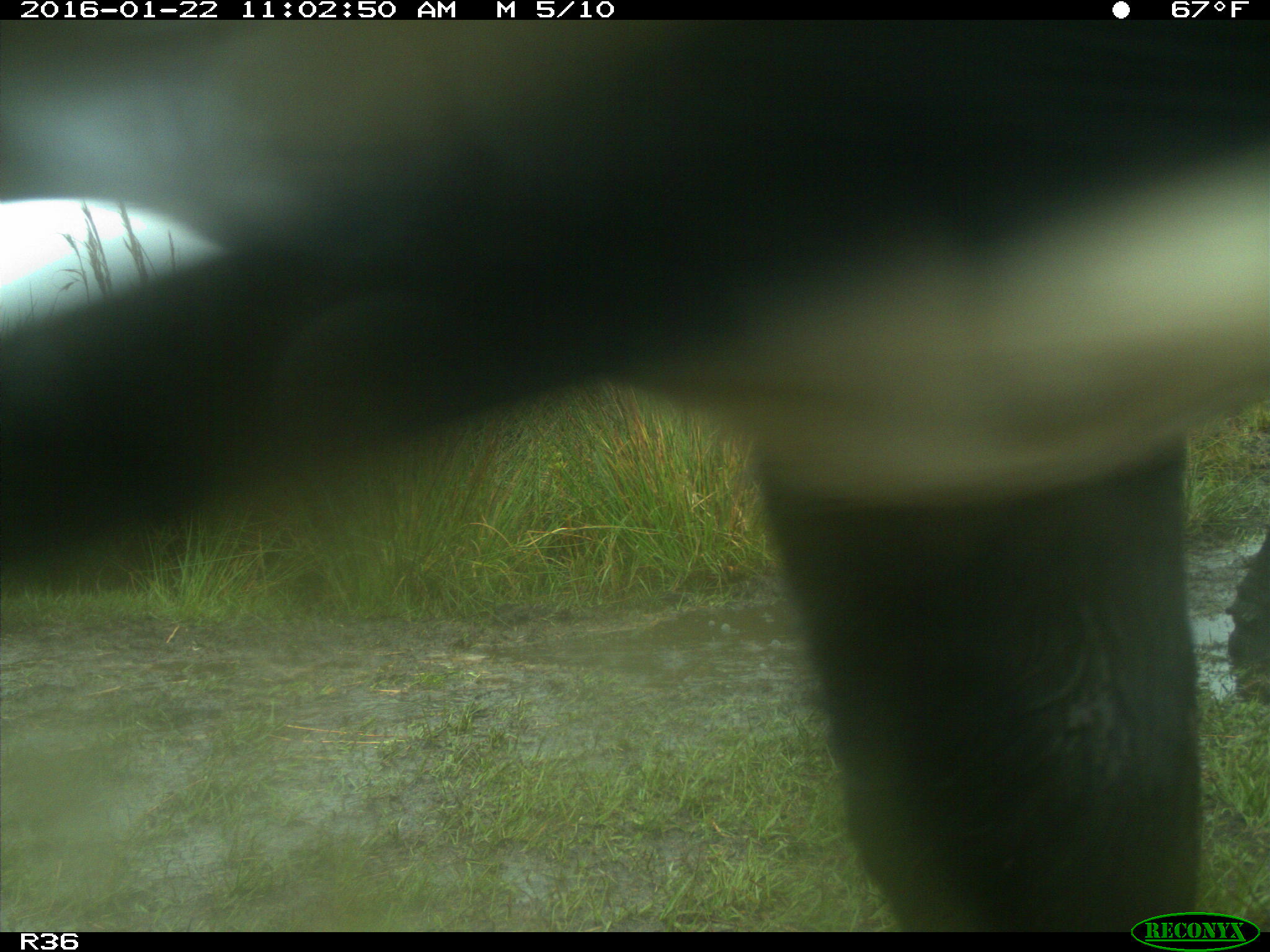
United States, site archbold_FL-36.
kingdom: Animalia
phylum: Chordata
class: Mammalia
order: Artiodactyla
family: Bovidae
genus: Bos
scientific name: Bos taurus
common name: domestic cow